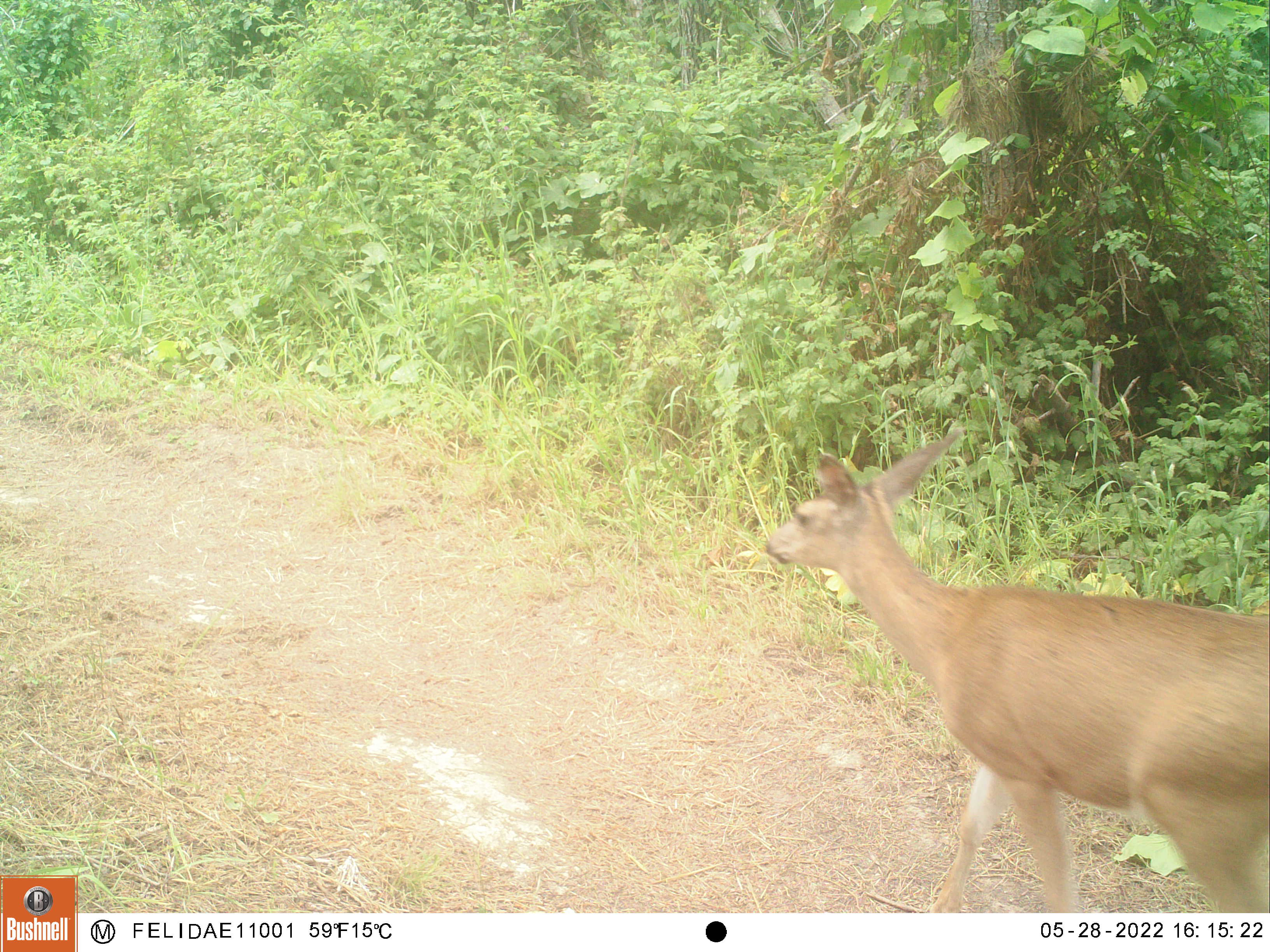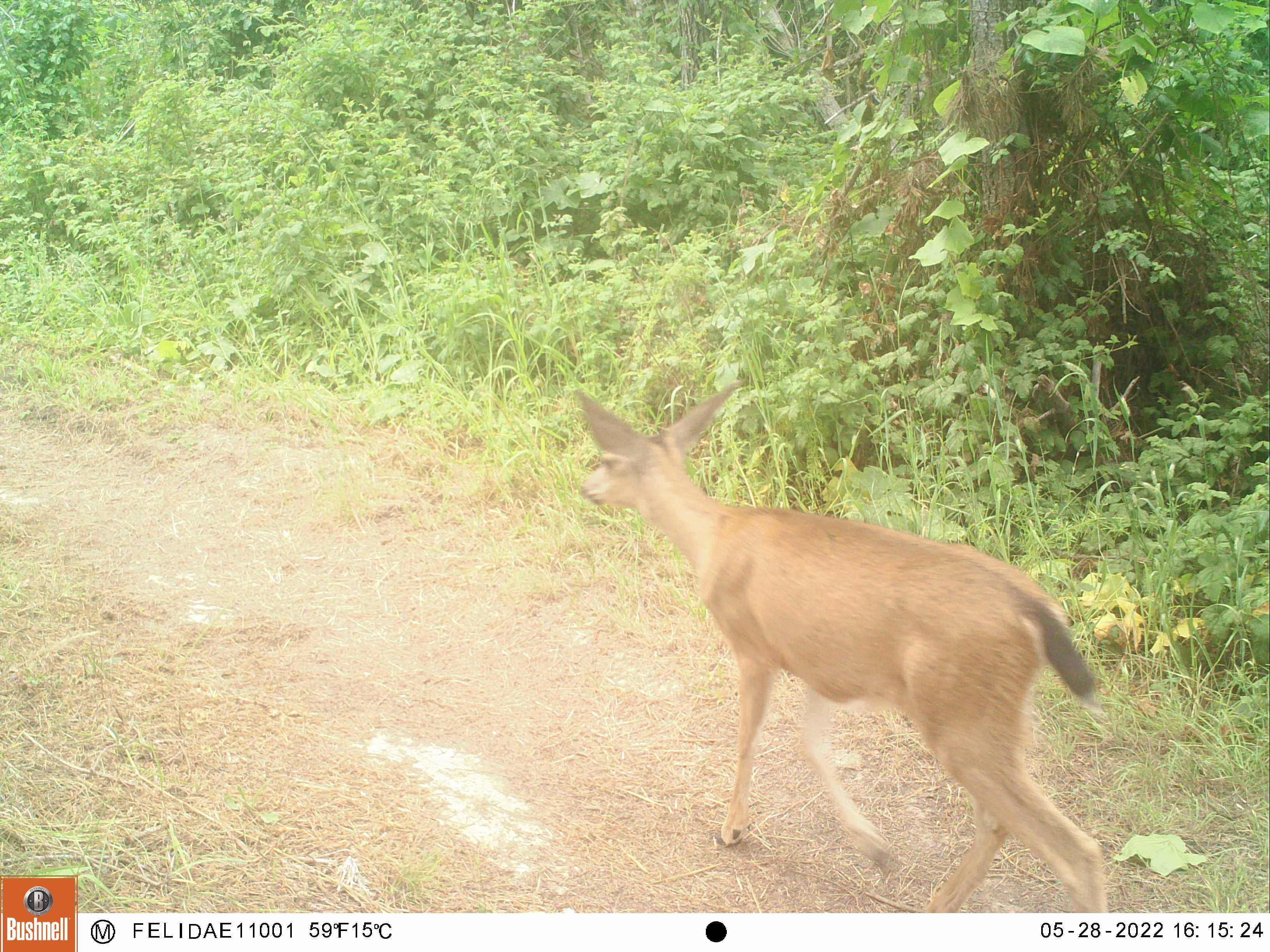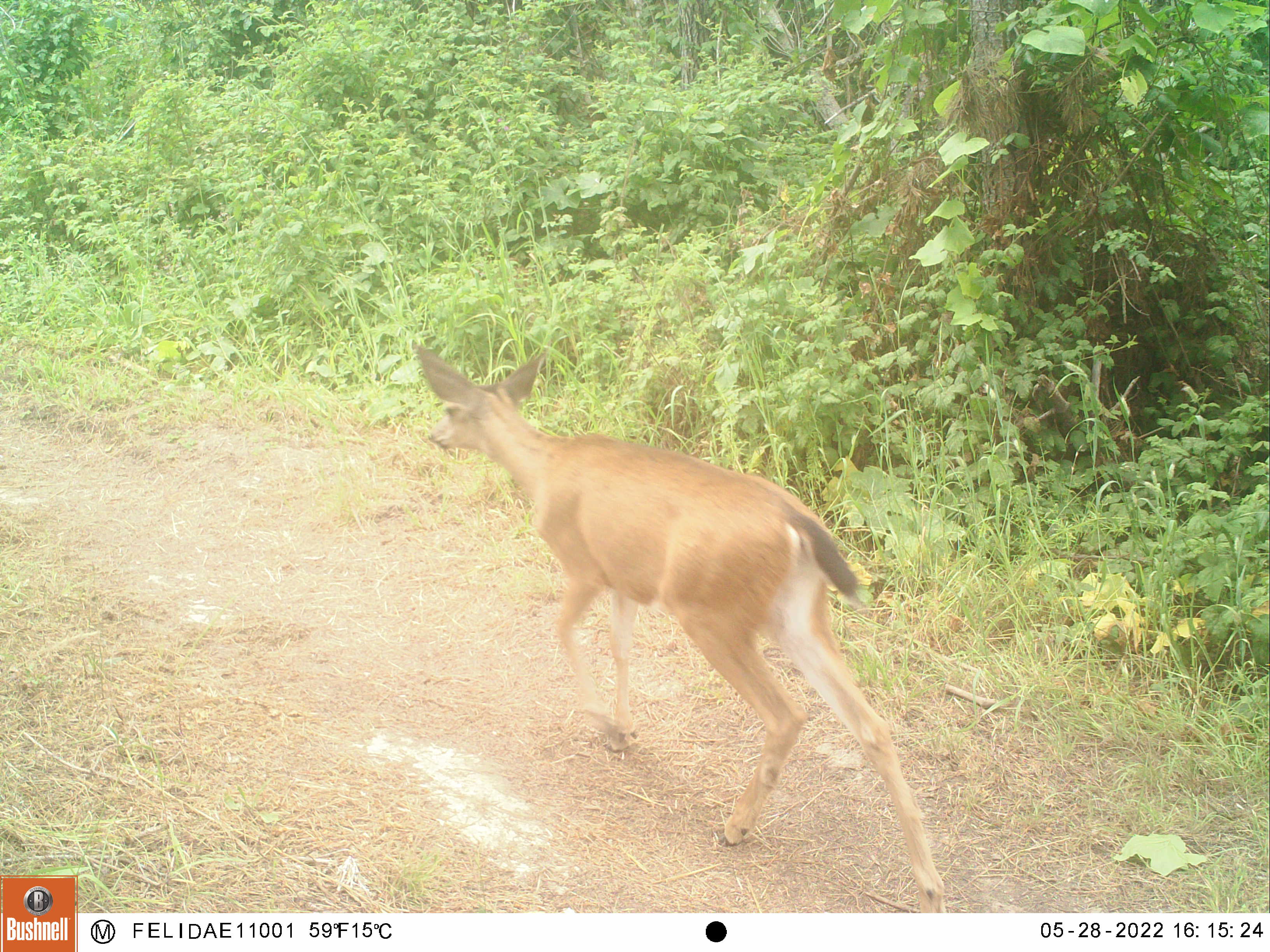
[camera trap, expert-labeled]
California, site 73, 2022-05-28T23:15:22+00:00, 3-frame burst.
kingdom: Animalia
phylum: Chordata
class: Mammalia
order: Artiodactyla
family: Cervidae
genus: Odocoileus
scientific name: Odocoileus hemionus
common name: mule deer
Mule deer (Odocoileus hemionus).